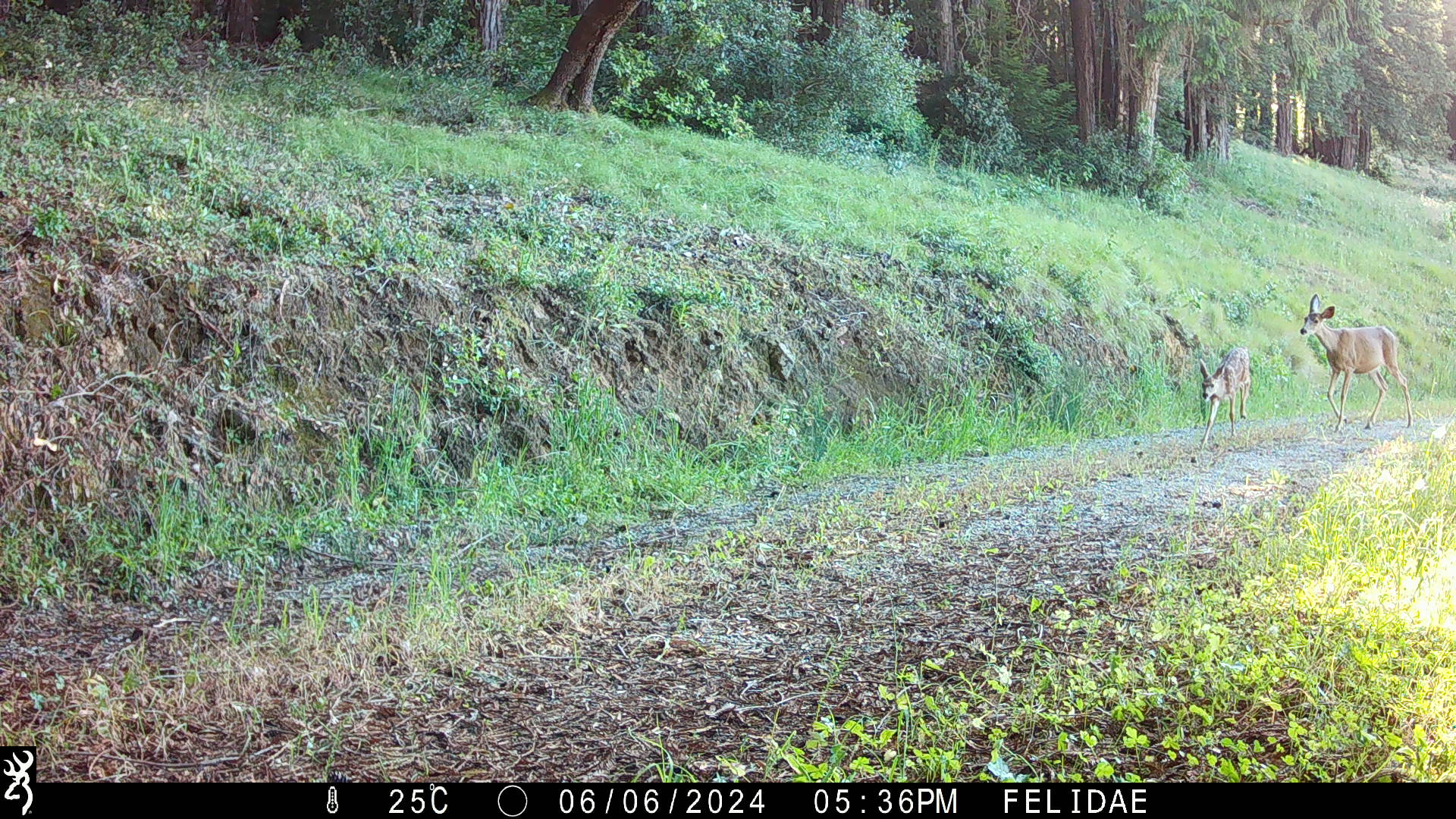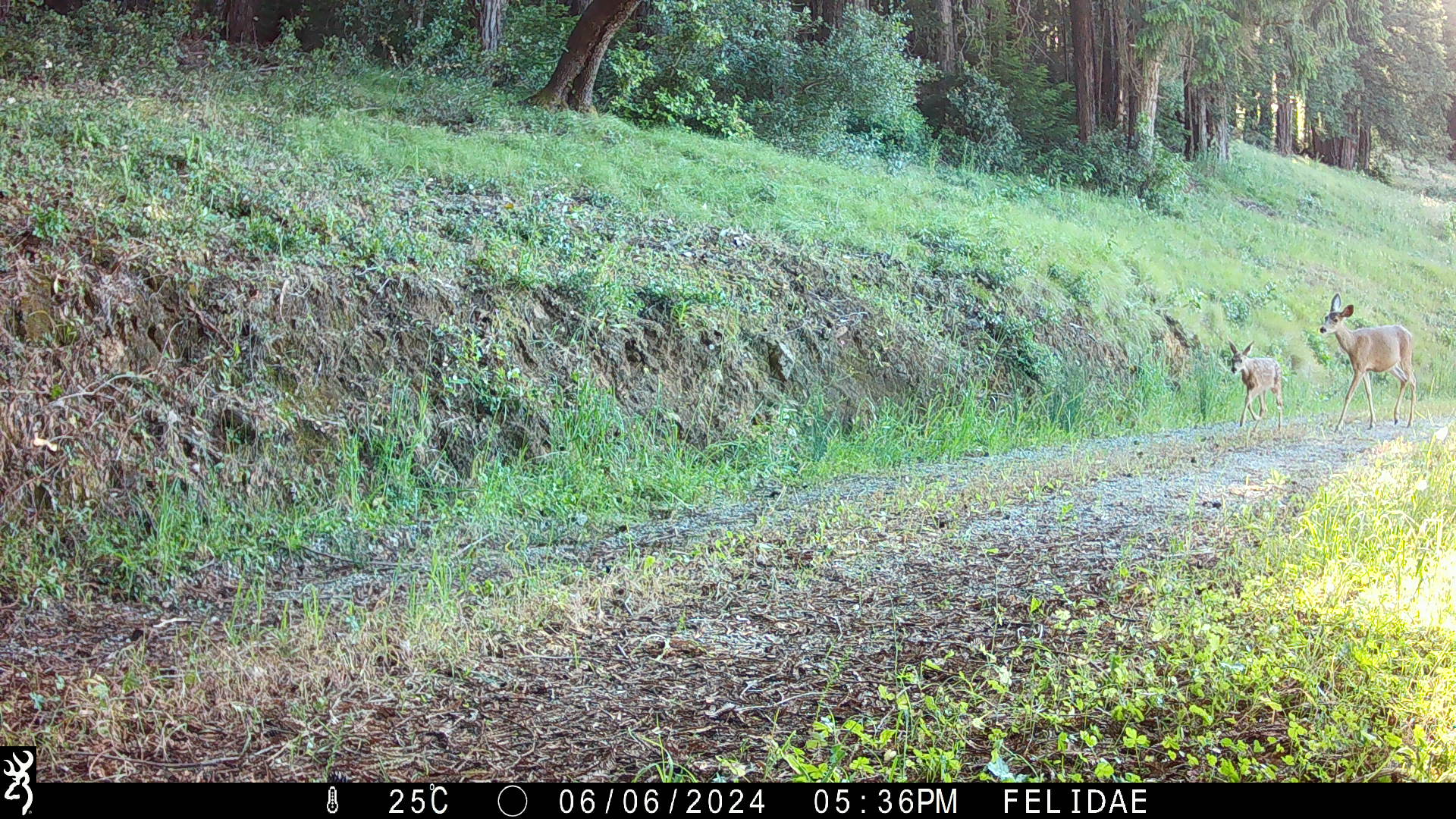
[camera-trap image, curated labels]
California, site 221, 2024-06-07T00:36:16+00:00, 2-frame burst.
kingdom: Animalia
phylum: Chordata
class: Mammalia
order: Artiodactyla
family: Cervidae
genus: Odocoileus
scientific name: Odocoileus hemionus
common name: mule deer